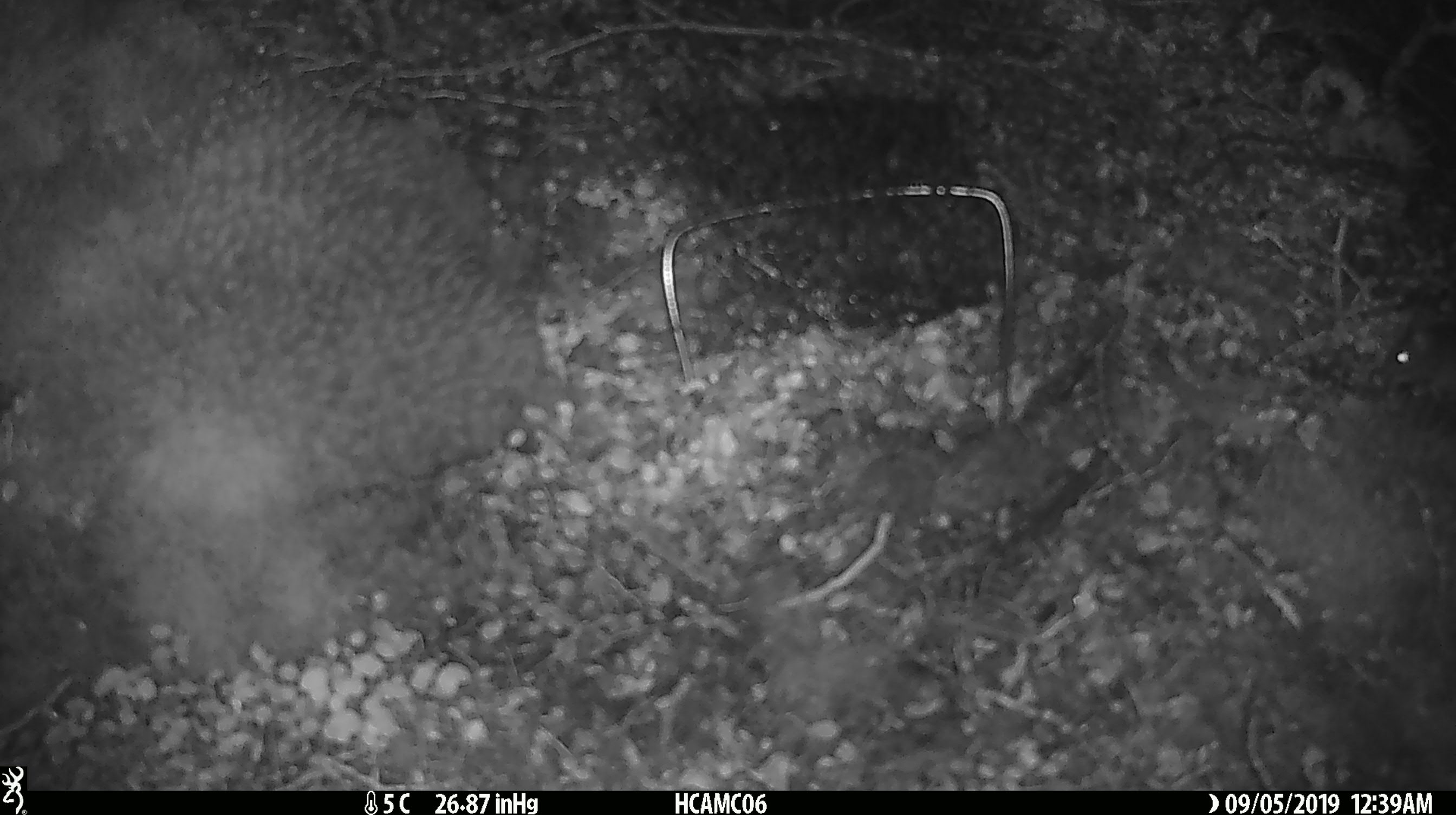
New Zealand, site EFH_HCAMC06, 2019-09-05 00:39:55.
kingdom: Animalia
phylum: Chordata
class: Mammalia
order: Rodentia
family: Muridae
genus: Mus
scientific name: Mus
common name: mouse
Mouse (Mus).